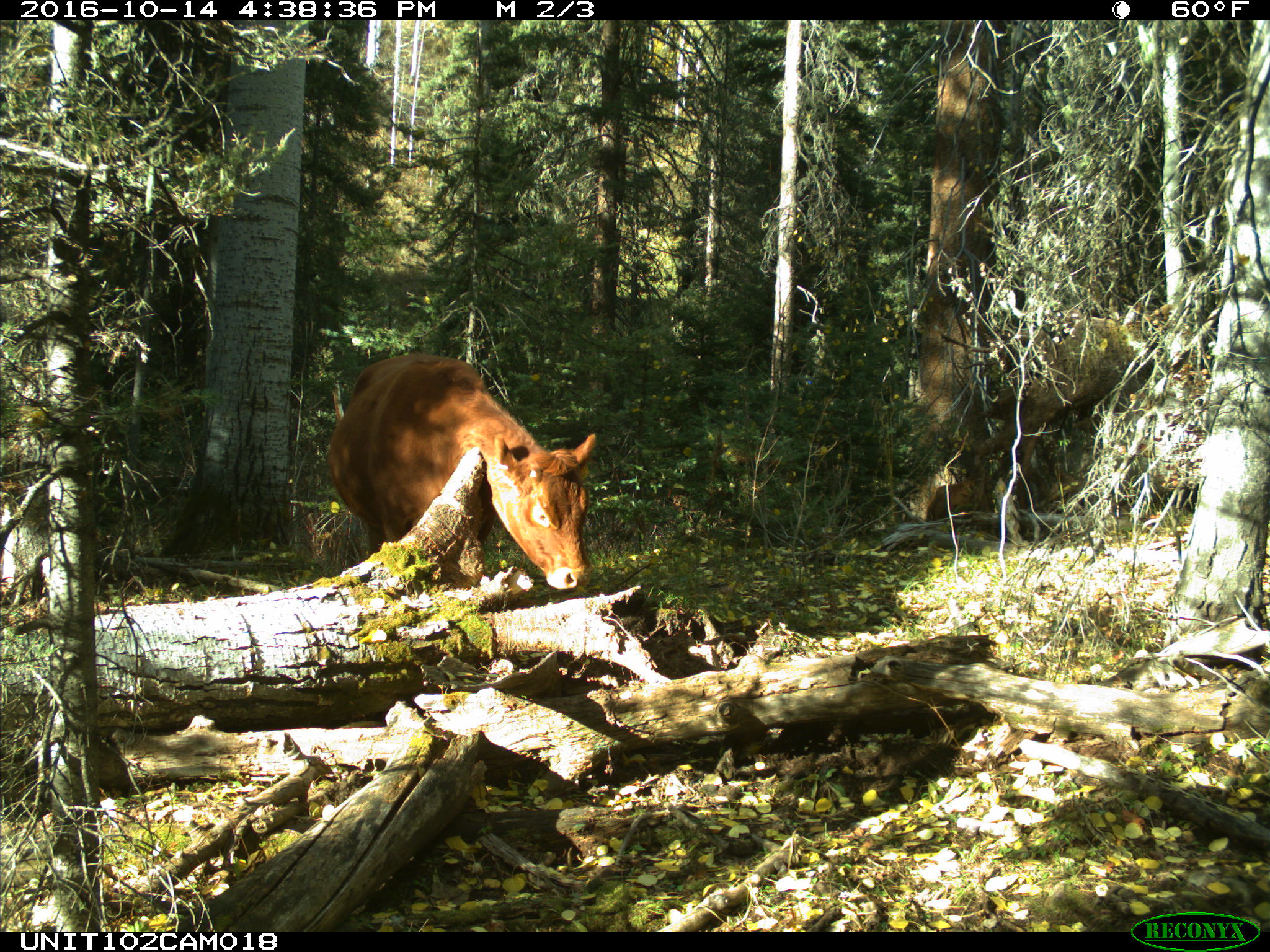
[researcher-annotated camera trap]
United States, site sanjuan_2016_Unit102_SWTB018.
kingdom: Animalia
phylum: Chordata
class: Mammalia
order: Artiodactyla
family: Bovidae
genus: Bos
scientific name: Bos taurus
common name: domestic cow